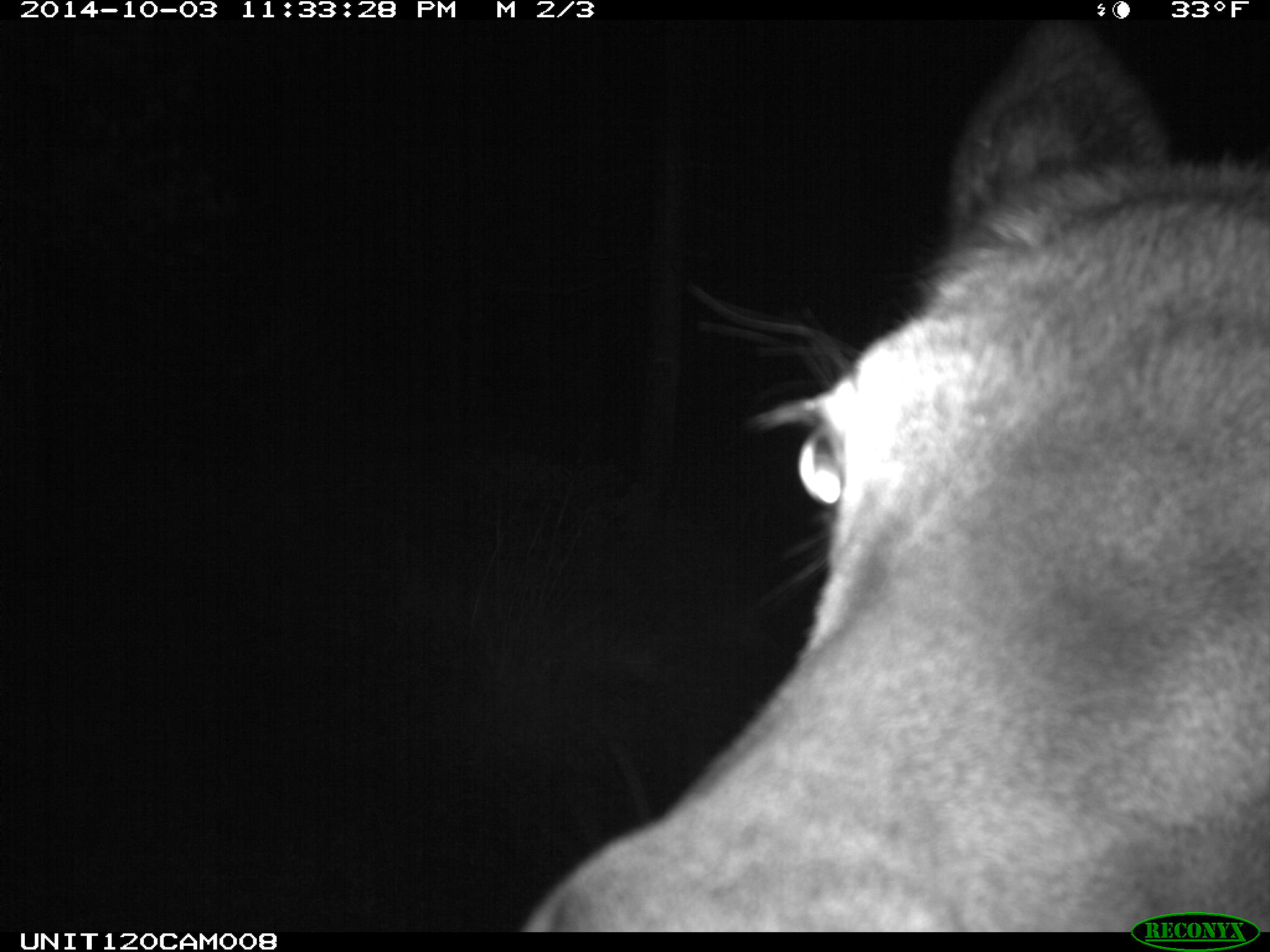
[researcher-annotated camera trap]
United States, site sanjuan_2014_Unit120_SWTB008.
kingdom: Animalia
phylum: Chordata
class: Mammalia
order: Artiodactyla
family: Cervidae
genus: Cervus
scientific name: Cervus elaphus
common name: red deer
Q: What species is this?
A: Cervus elaphus (red deer).